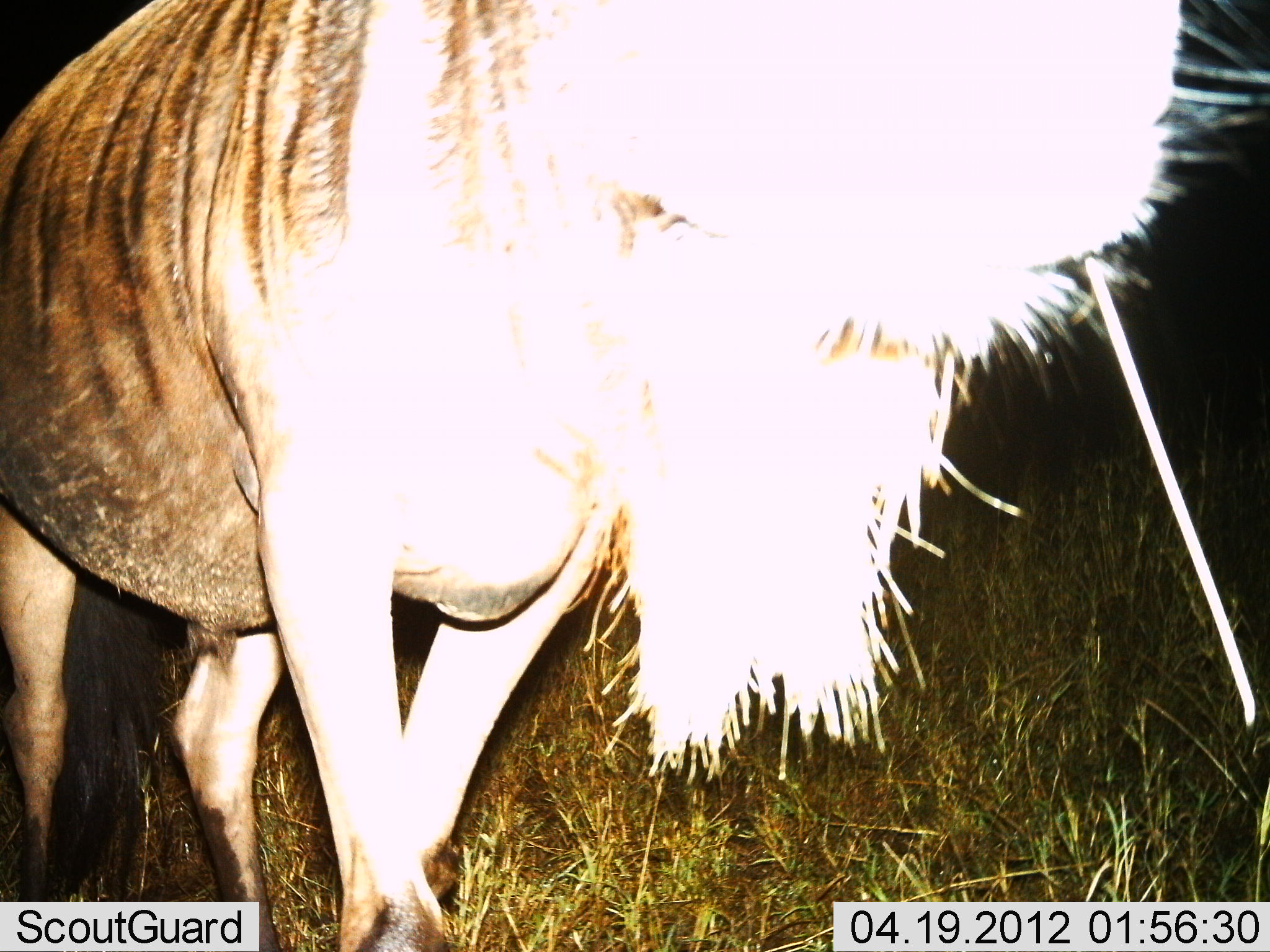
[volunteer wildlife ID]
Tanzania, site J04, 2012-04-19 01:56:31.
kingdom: Animalia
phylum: Chordata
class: Mammalia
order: Artiodactyla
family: Bovidae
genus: Connochaetes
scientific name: Connochaetes taurinus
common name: blue wildebeest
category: wildebeest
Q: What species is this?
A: Wildebeest (blue wildebeest) (Connochaetes taurinus).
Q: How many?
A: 1.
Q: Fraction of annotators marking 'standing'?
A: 81%.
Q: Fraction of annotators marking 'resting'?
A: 0%.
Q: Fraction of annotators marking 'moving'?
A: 6%.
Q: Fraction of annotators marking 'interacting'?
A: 6%.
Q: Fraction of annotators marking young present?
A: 0%.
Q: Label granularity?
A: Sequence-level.